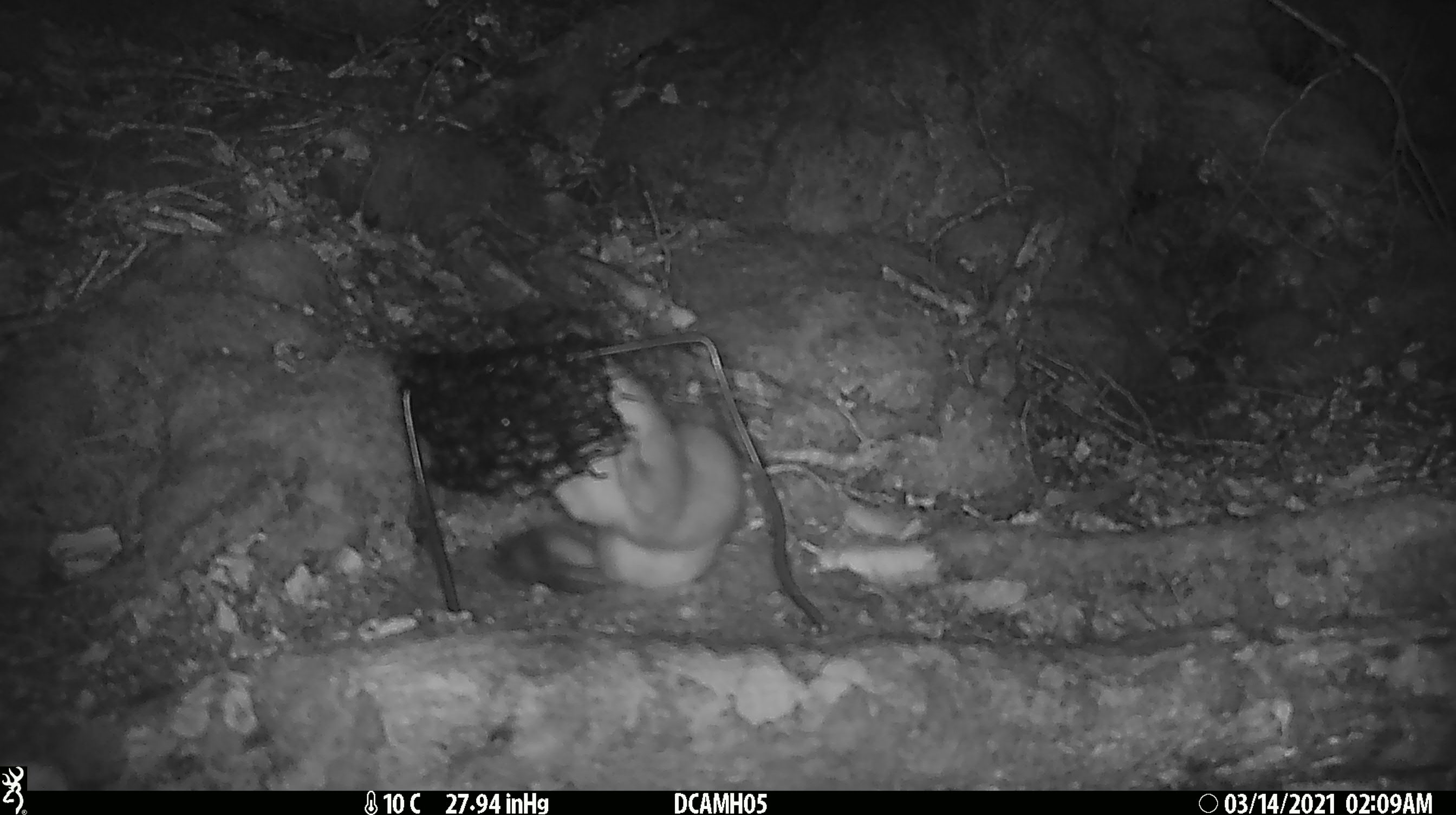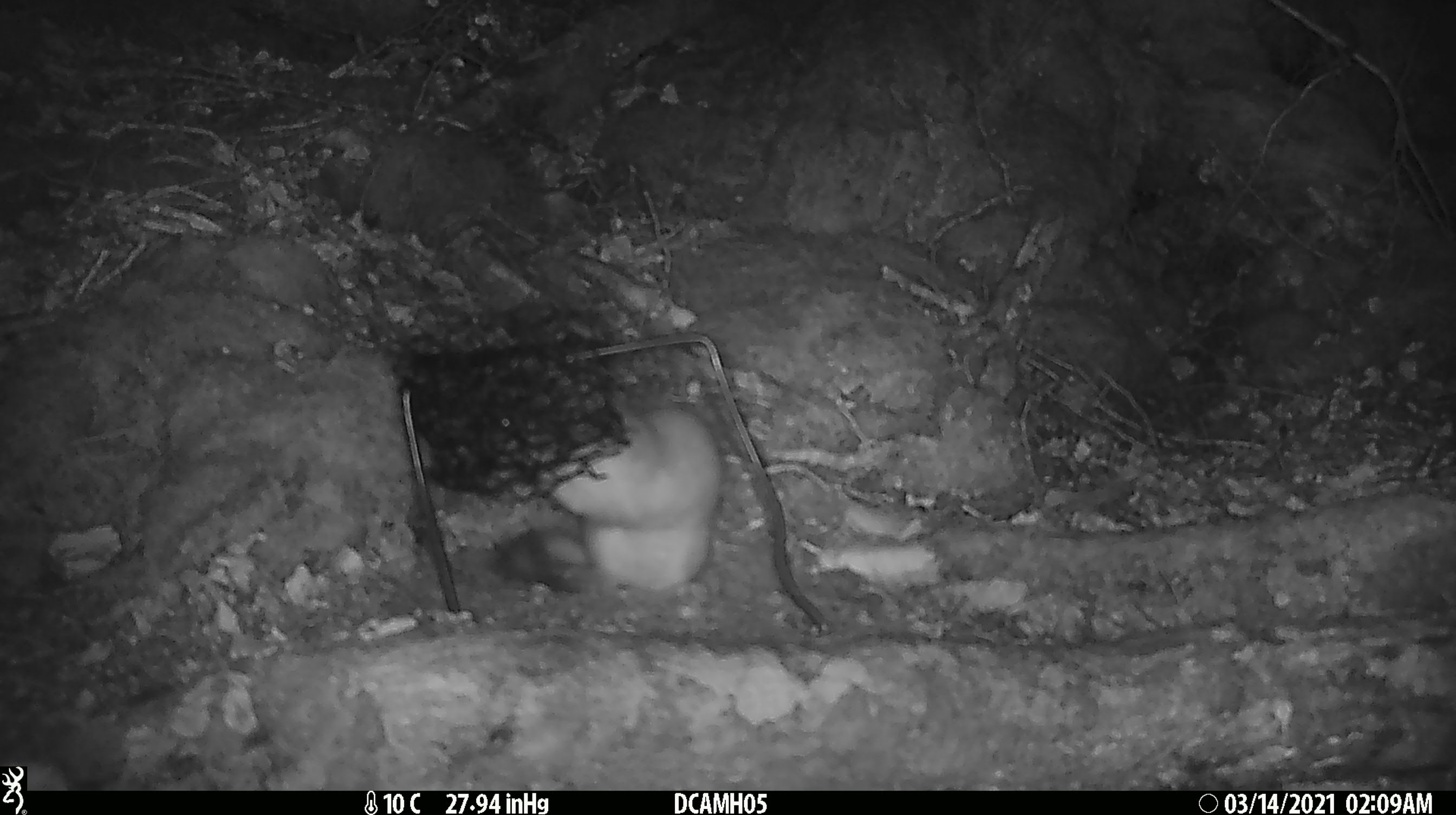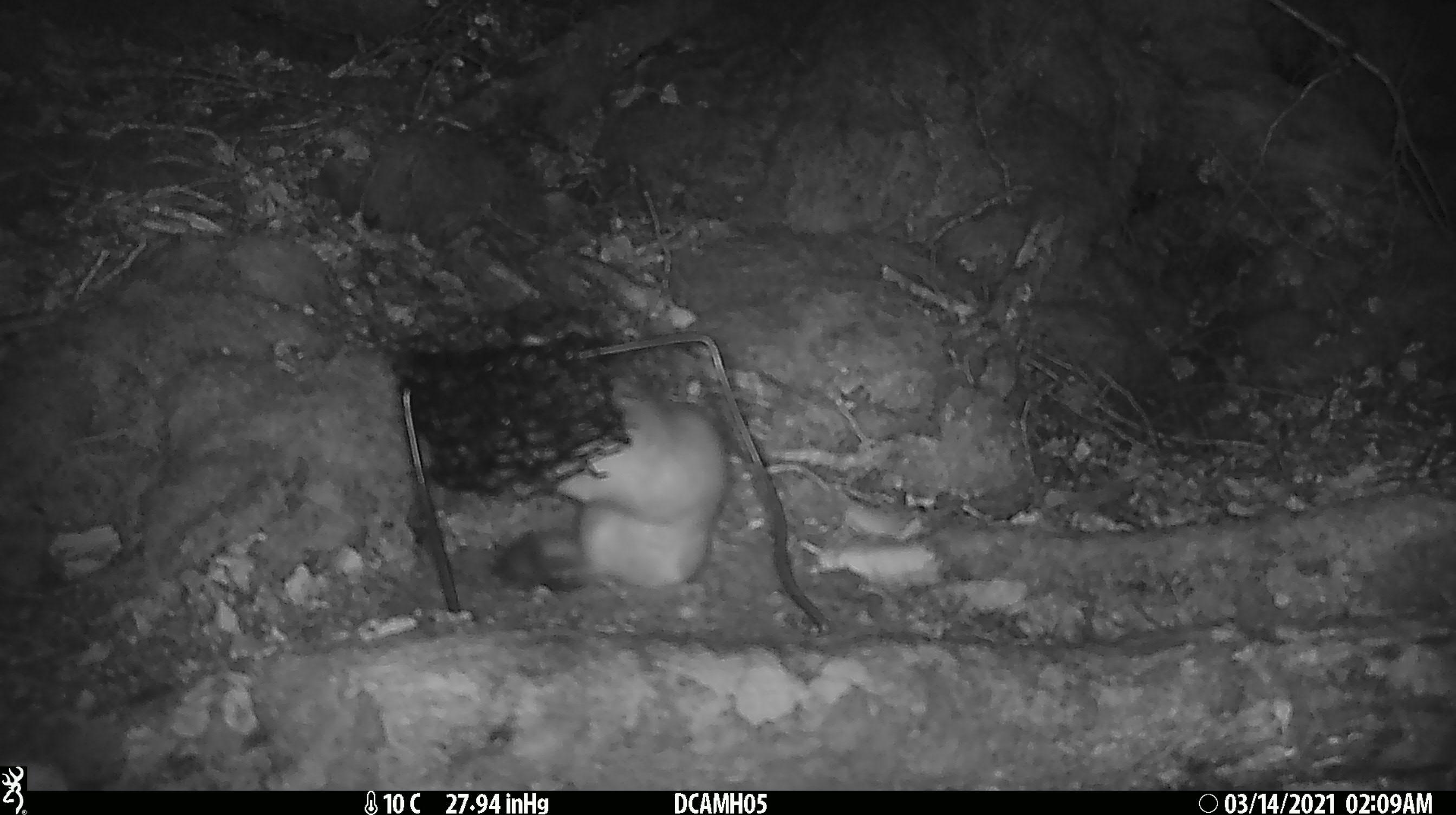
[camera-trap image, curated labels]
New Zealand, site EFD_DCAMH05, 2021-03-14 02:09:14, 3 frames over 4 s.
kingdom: Animalia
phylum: Chordata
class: Mammalia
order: Carnivora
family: Mustelidae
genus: Mustela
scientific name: Mustela erminea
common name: stoat